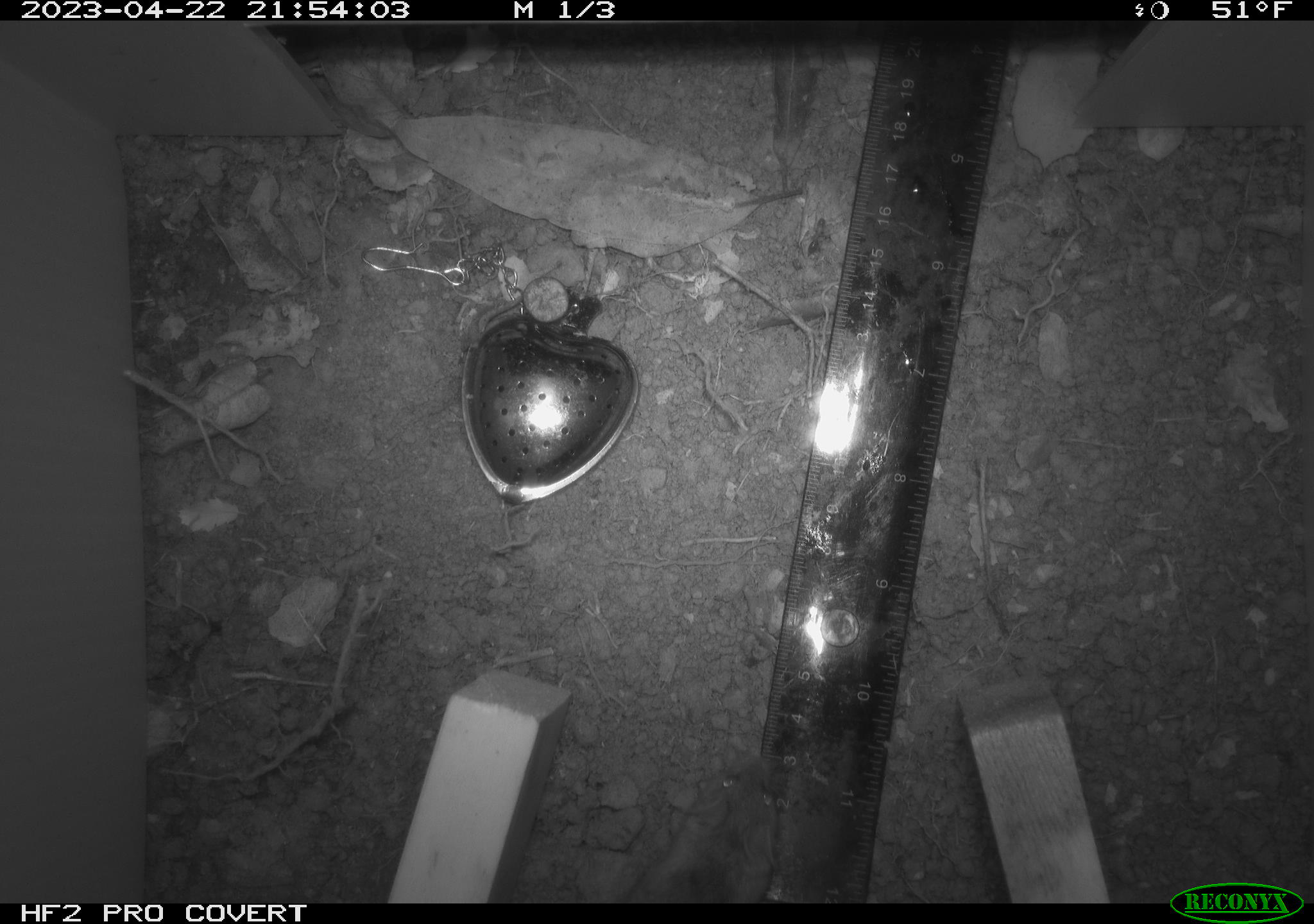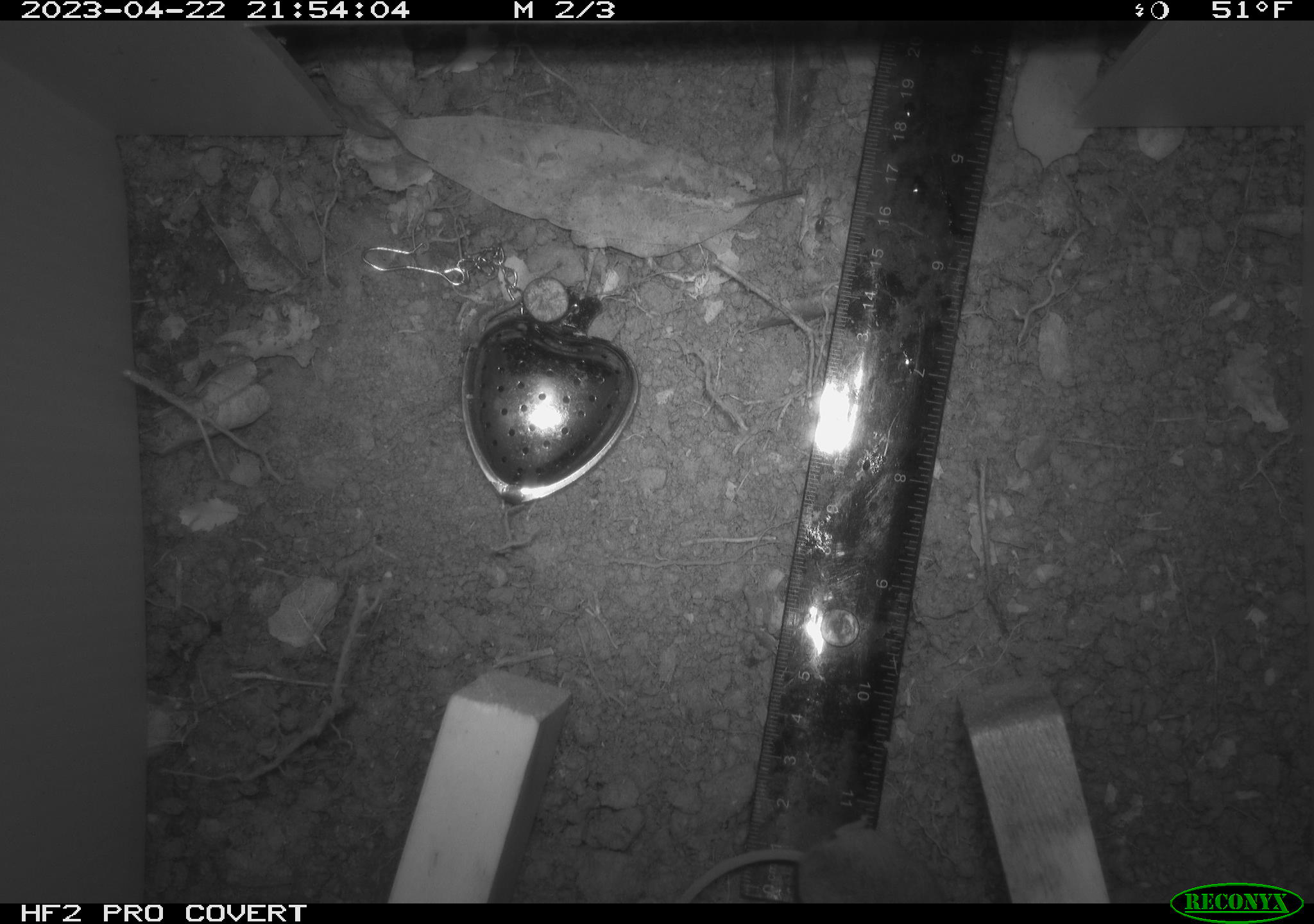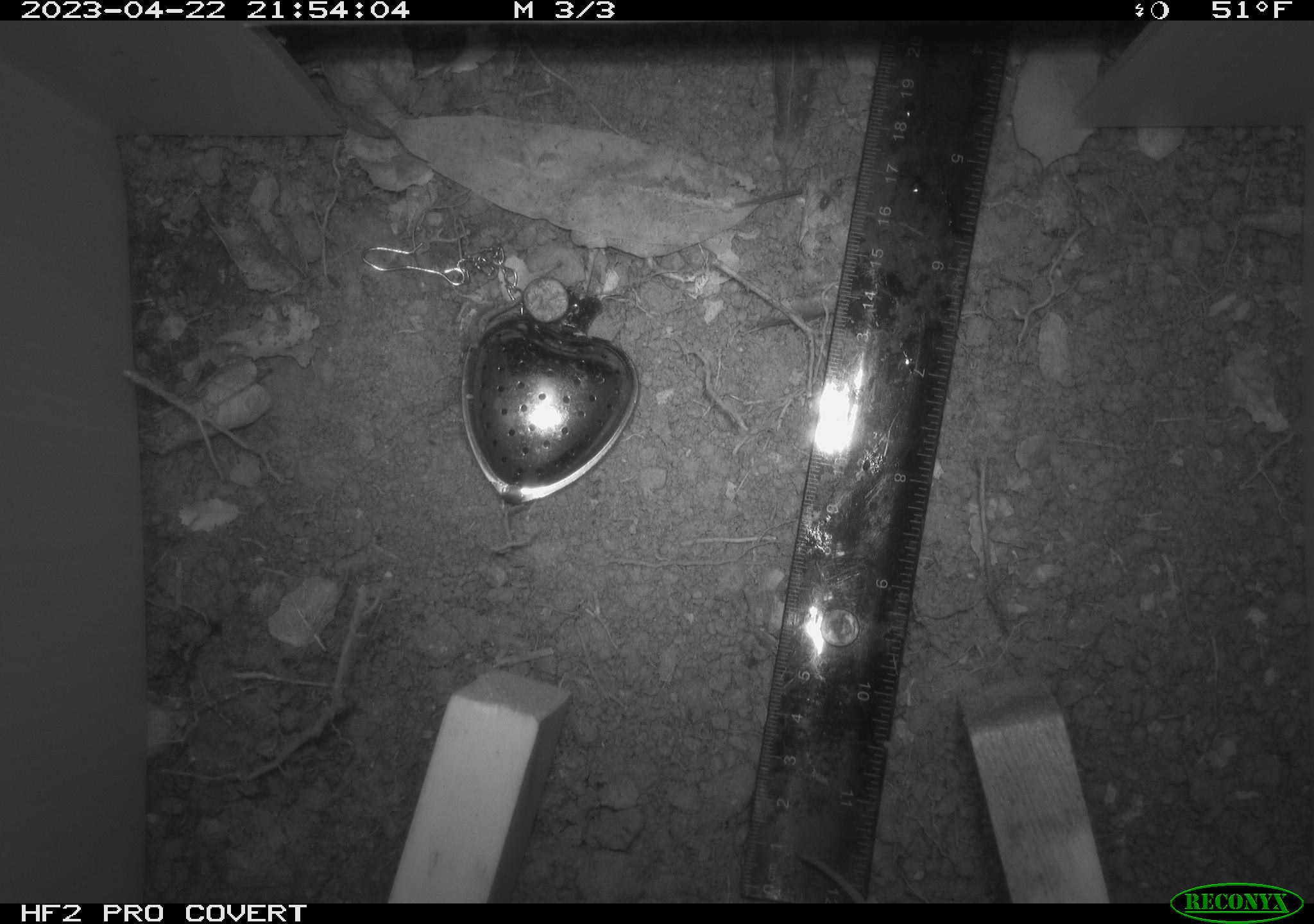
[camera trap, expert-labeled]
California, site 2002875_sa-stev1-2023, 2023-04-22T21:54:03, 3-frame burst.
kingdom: Animalia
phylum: Chordata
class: Mammalia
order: Rodentia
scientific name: Rodentia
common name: mouse species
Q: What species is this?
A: Mouse species (Rodentia).